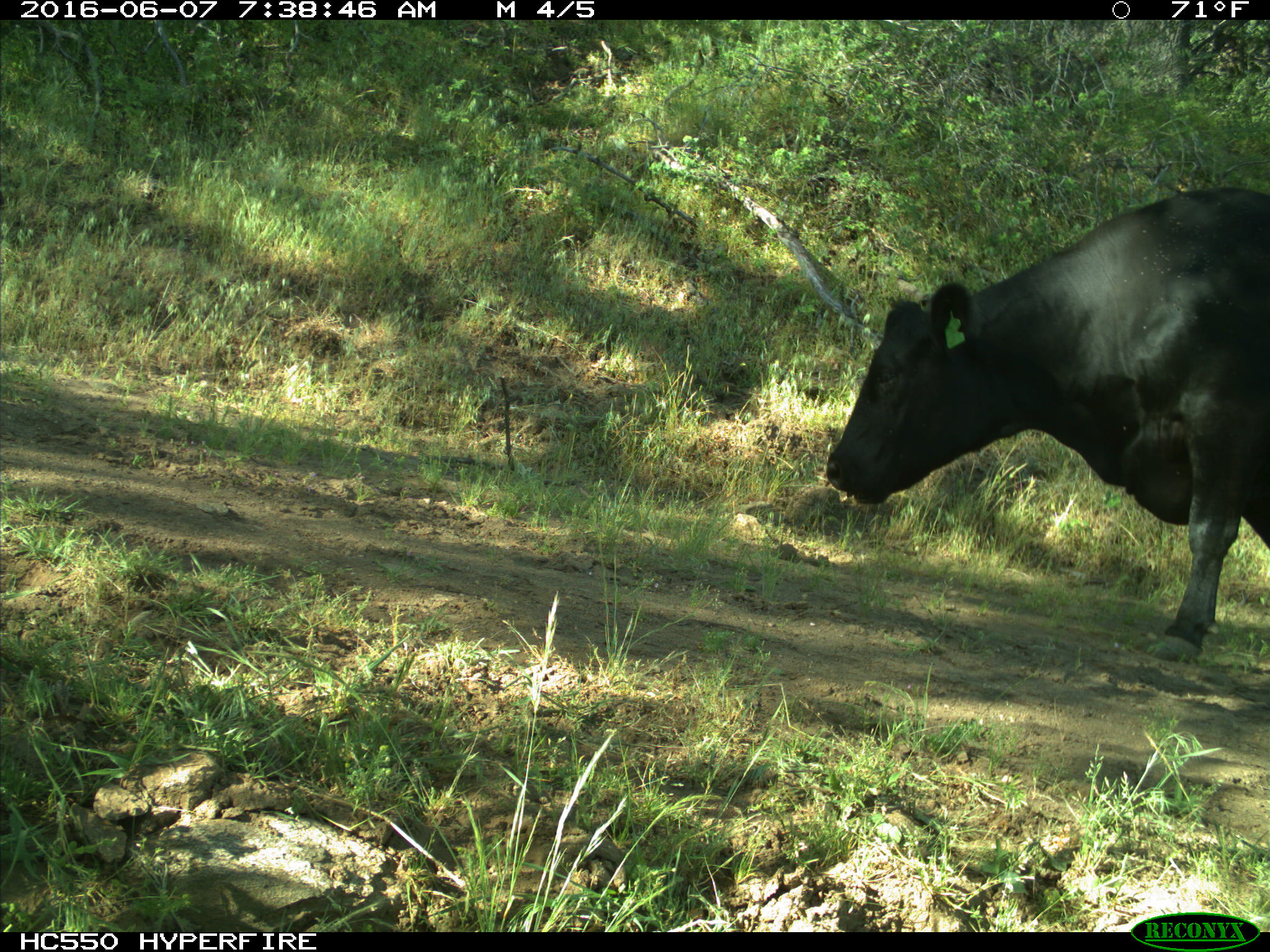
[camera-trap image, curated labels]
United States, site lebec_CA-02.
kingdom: Animalia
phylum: Chordata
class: Mammalia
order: Artiodactyla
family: Bovidae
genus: Bos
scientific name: Bos taurus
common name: domestic cow